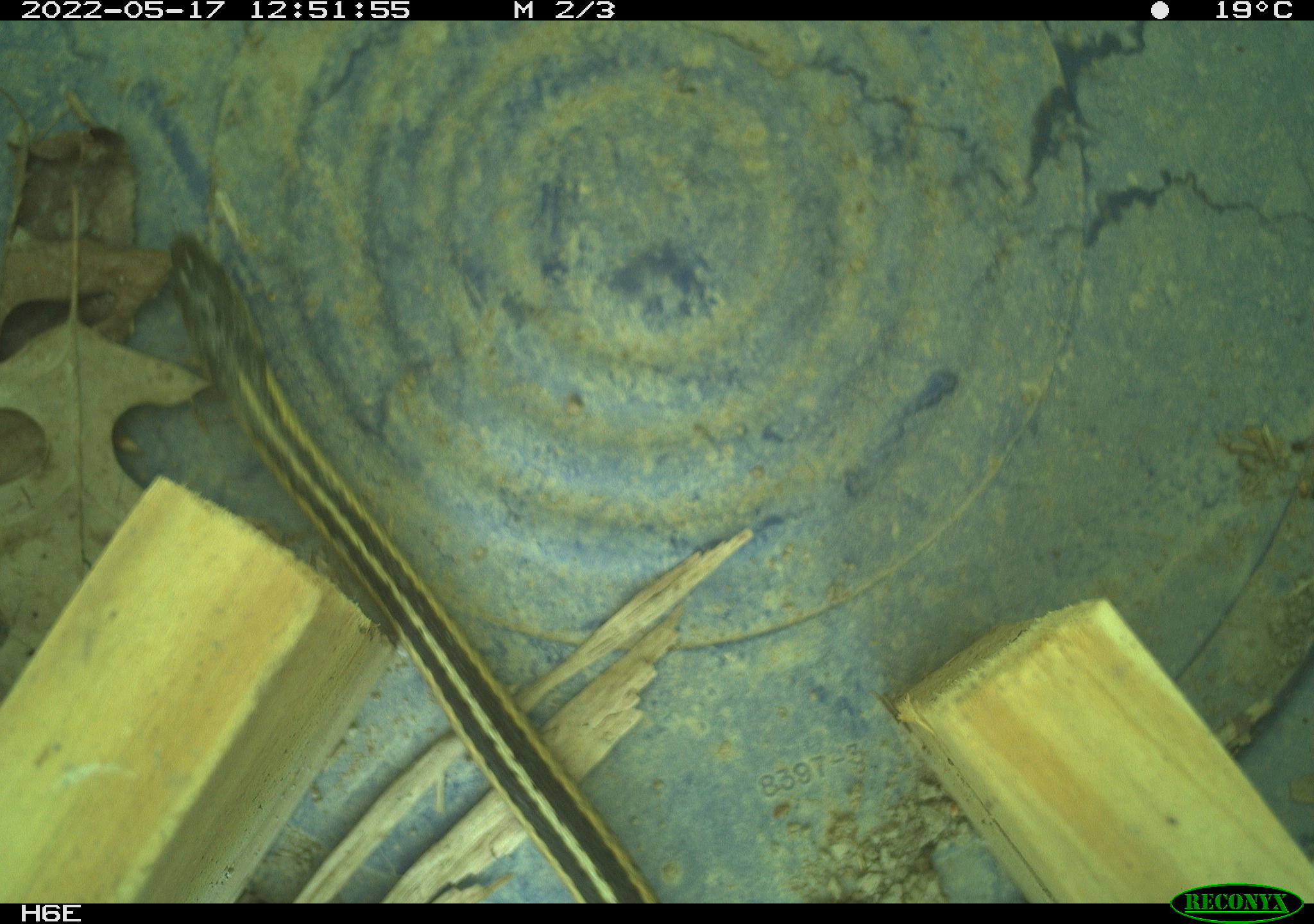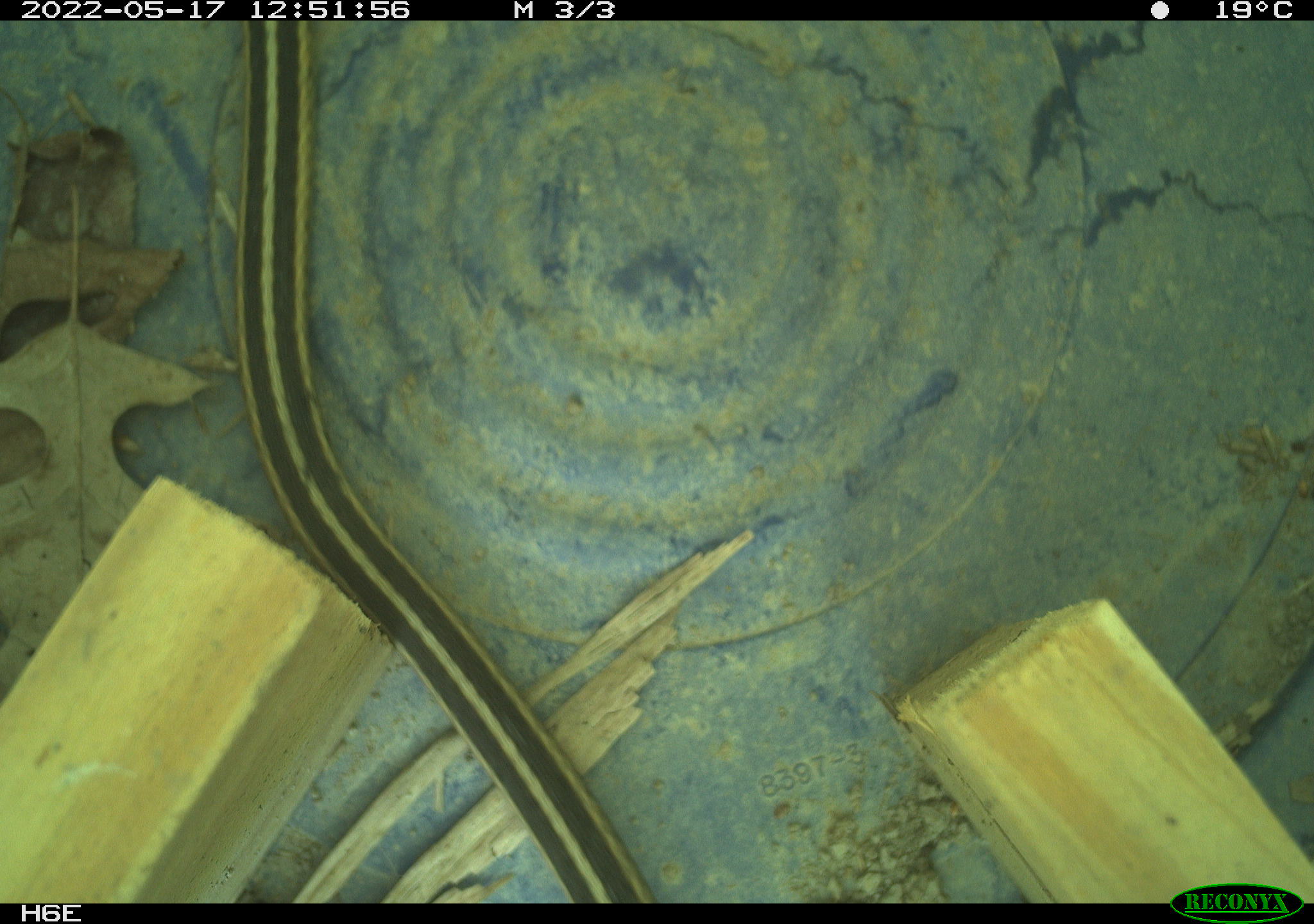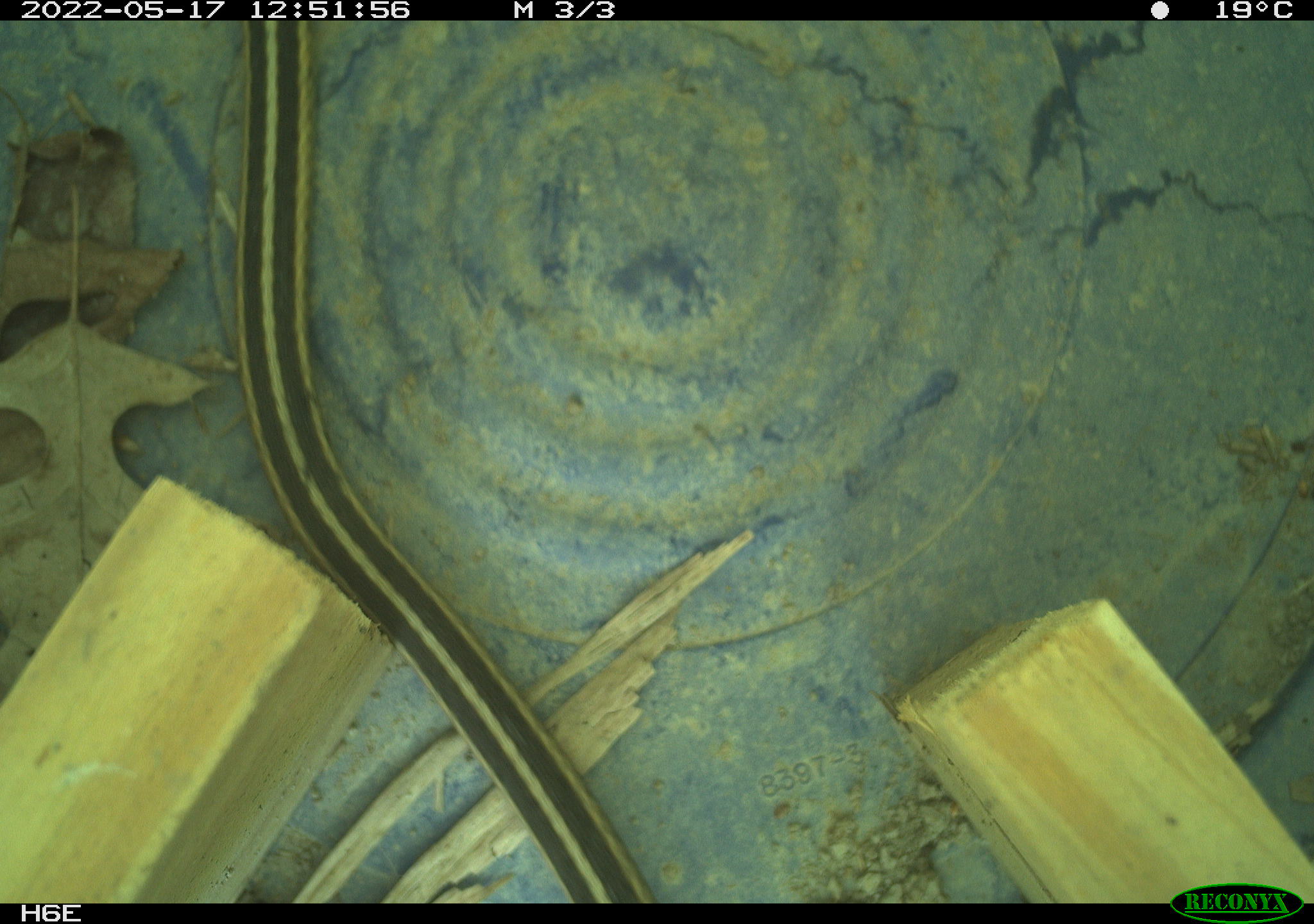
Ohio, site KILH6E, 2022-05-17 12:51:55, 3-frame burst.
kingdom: Animalia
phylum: Chordata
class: Reptilia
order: Squamata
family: Colubridae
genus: Thamnophis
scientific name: Thamnophis sirtalis sirtalis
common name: eastern gartersnake